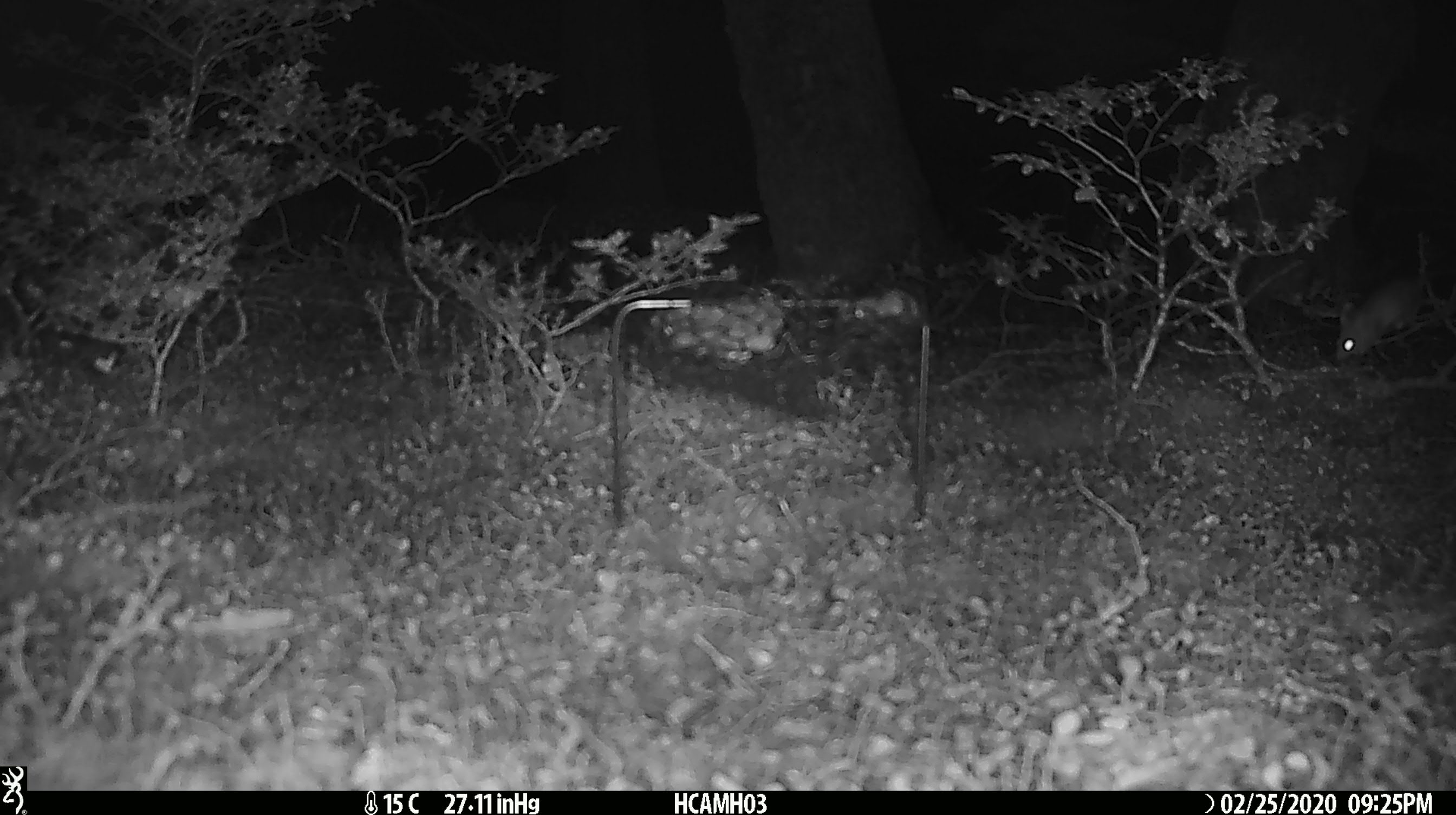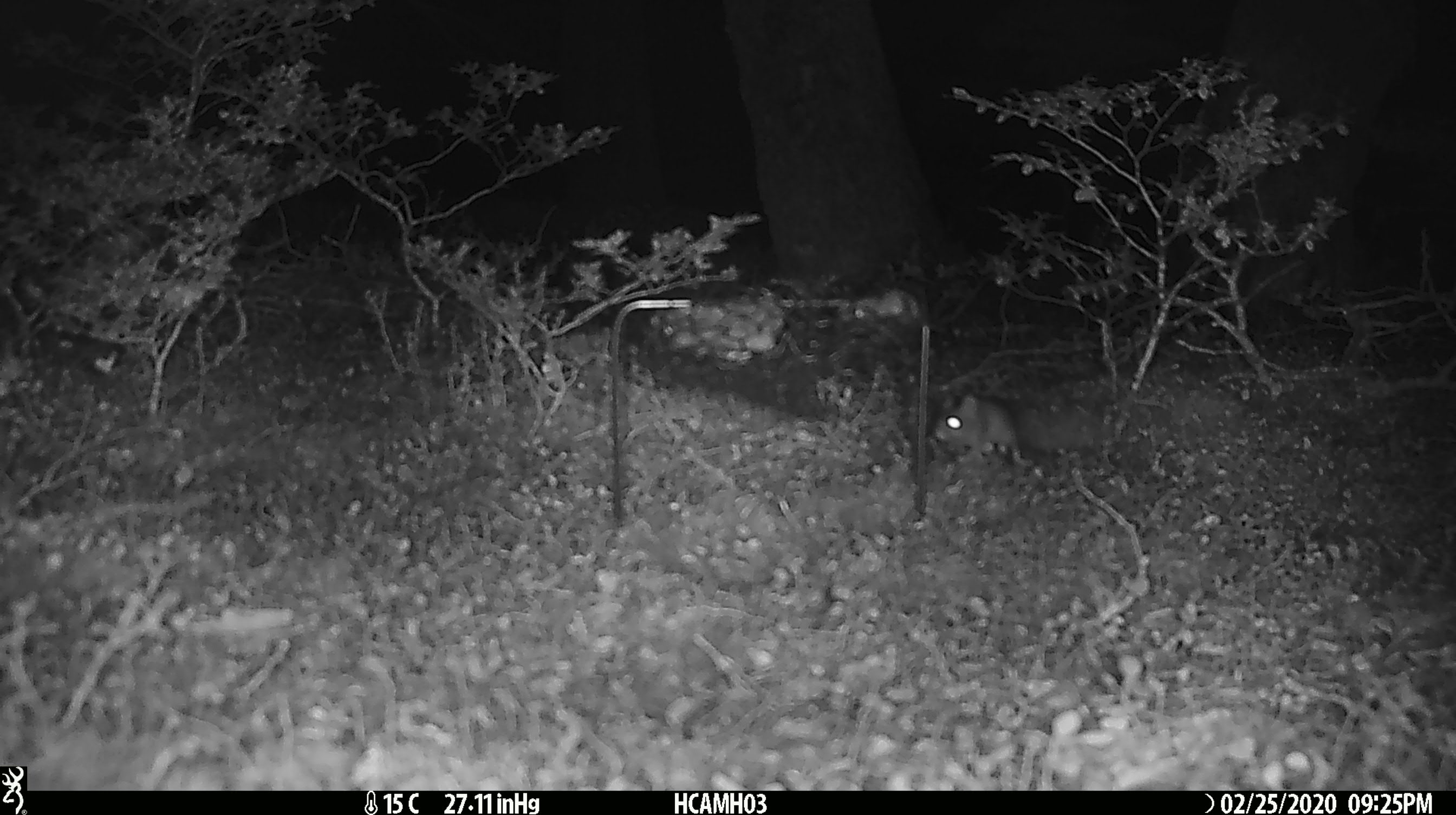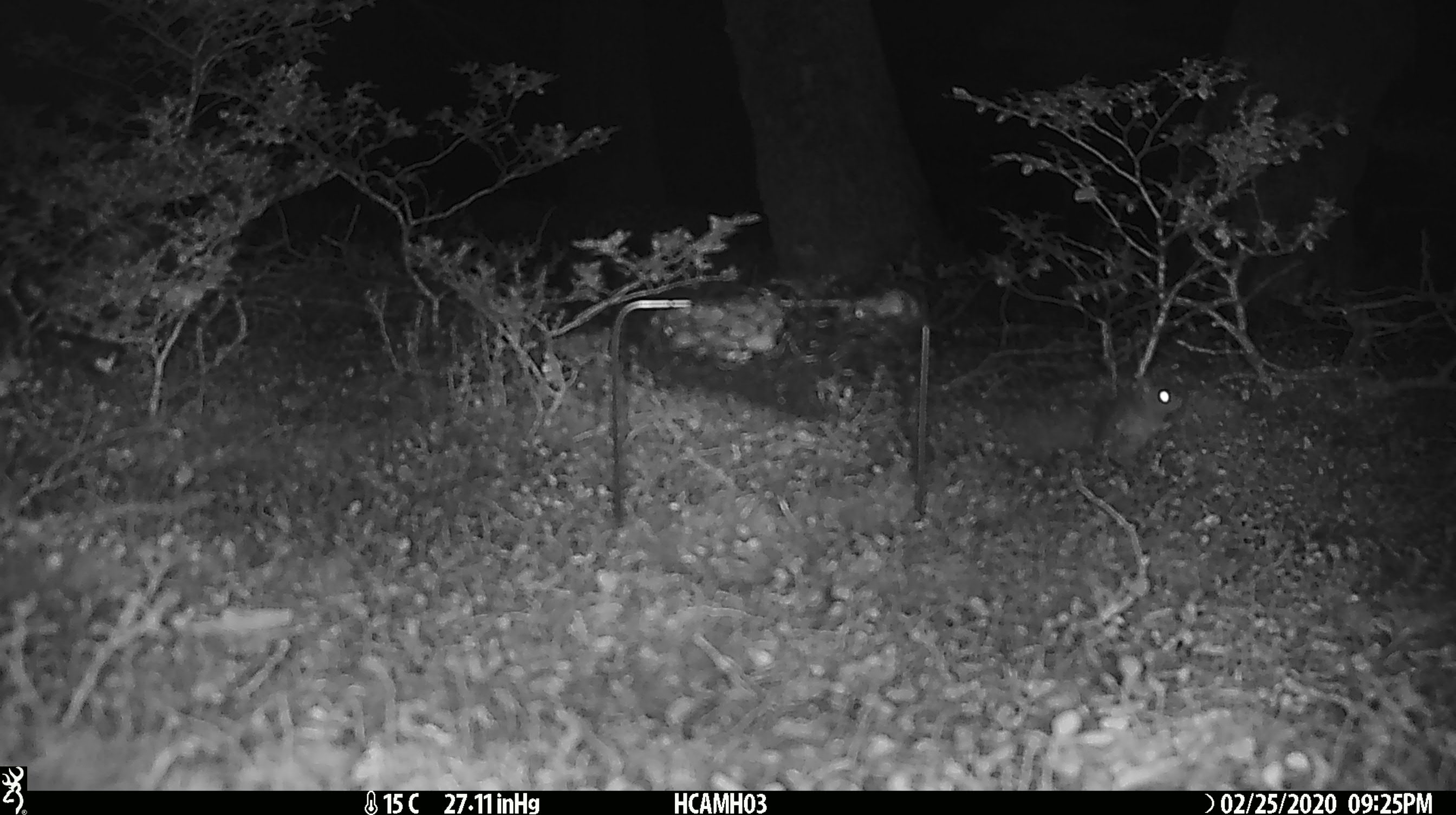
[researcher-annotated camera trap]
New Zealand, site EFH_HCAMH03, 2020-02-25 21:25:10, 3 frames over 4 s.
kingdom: Animalia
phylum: Chordata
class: Mammalia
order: Rodentia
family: Muridae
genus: Mus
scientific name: Mus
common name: mouse